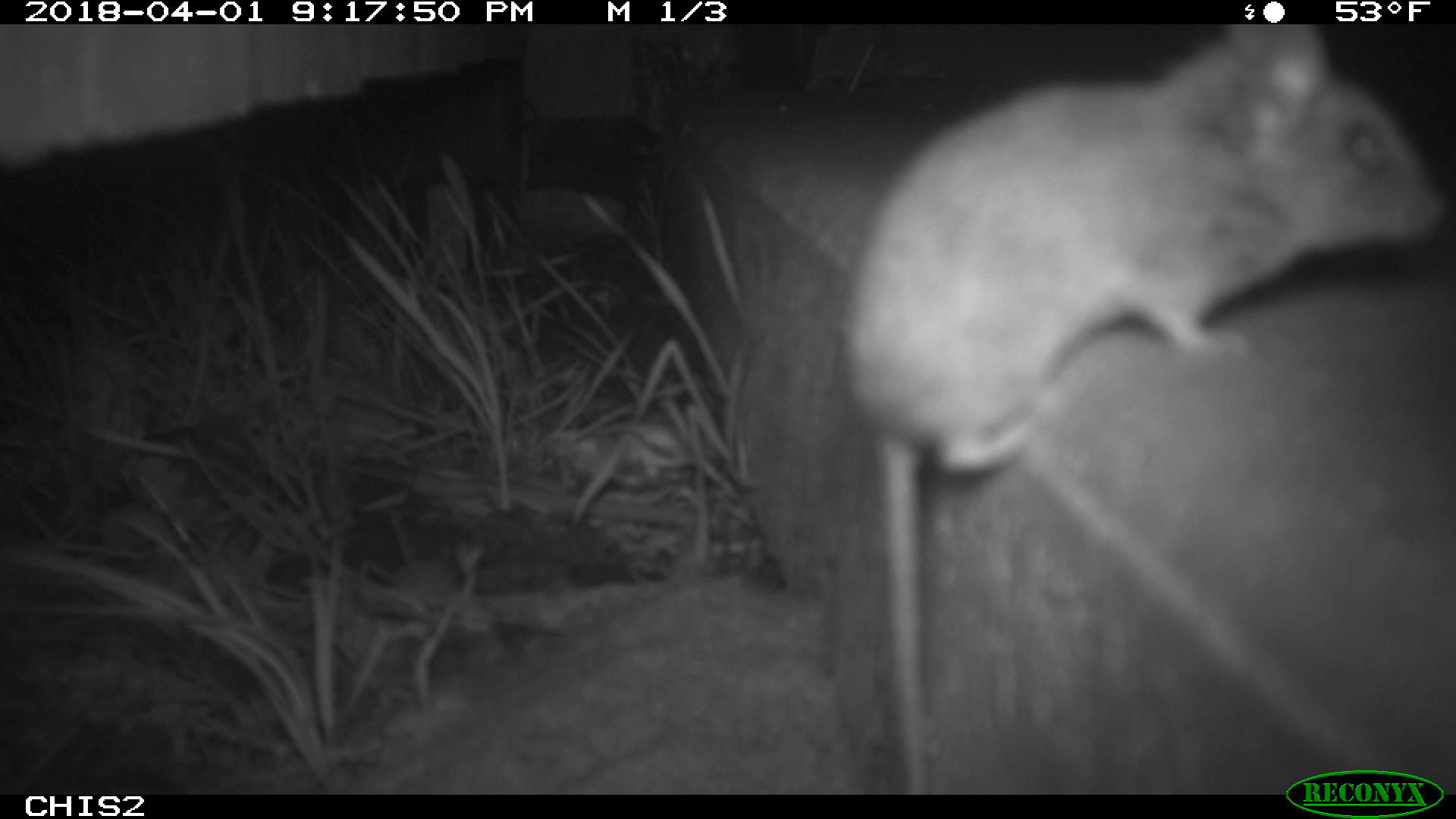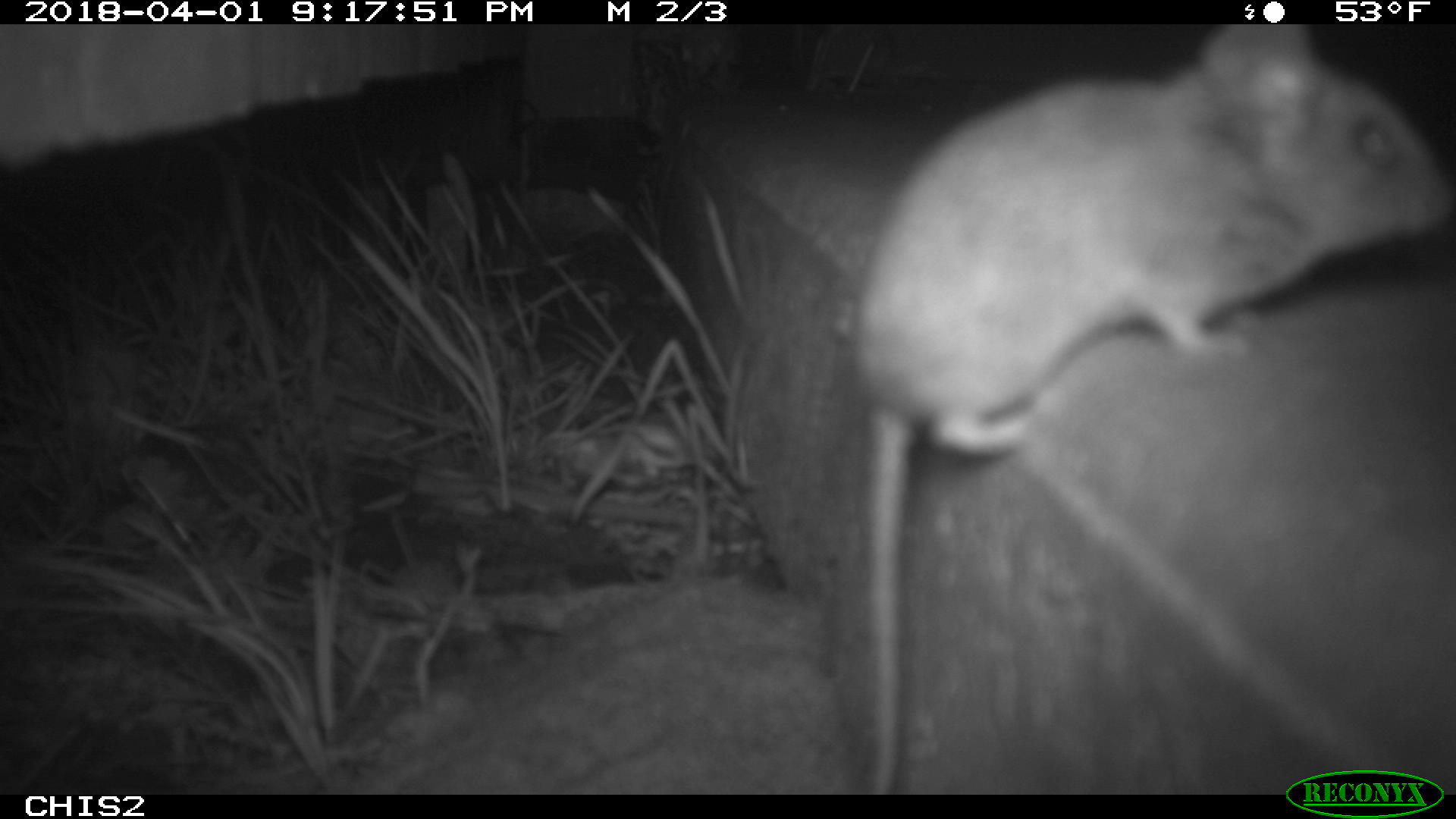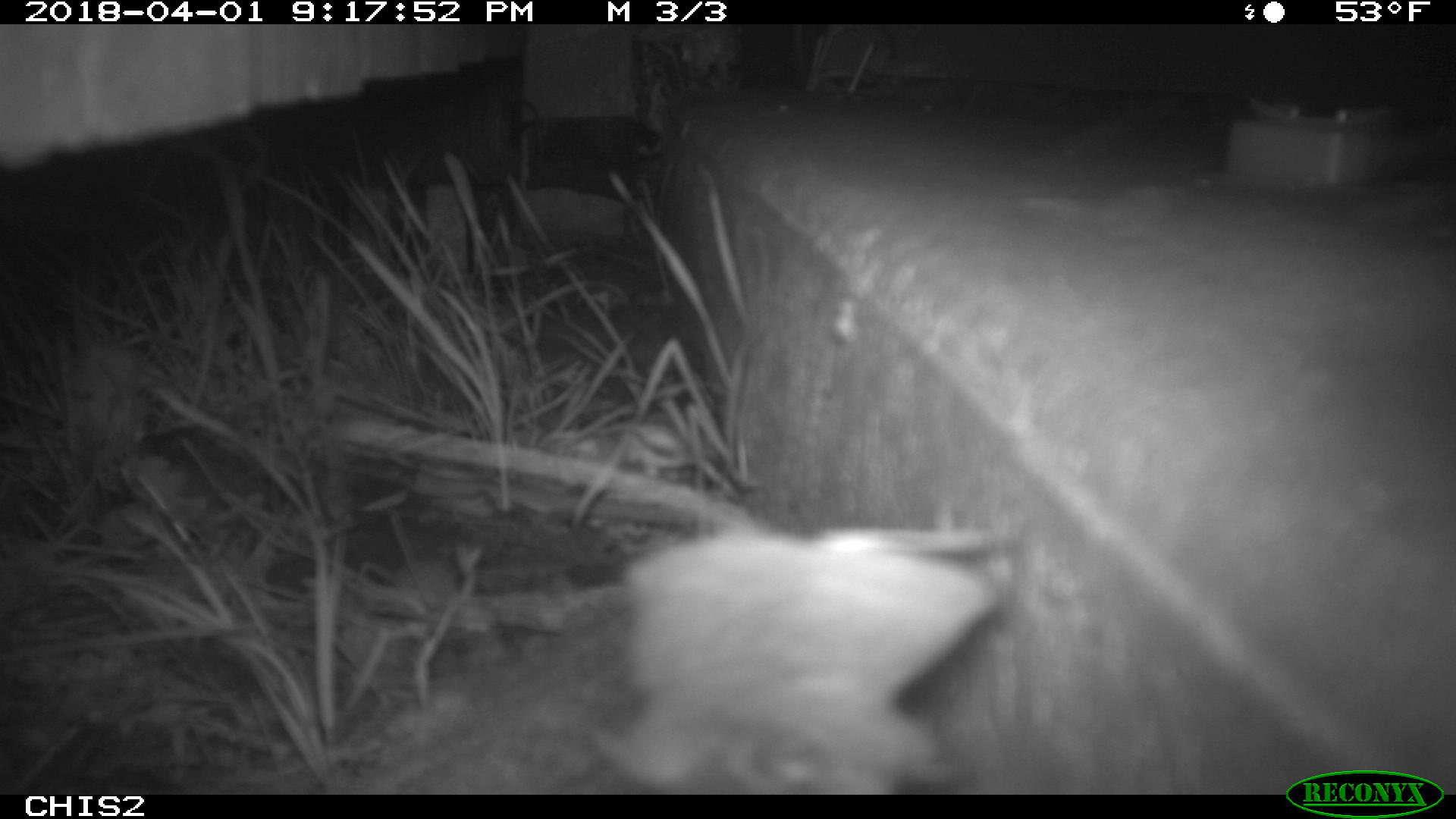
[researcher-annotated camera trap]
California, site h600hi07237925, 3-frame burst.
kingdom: Animalia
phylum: Chordata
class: Mammalia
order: Rodentia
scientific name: Rodentia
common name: rodent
Rodent (Rodentia).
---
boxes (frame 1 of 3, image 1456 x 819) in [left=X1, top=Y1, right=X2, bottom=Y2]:
rodent: [left=839, top=24, right=1439, bottom=794]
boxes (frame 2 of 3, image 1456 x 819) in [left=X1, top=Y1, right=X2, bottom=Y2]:
rodent: [left=861, top=25, right=1455, bottom=792]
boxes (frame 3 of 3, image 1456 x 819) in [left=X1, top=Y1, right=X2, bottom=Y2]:
rodent: [left=596, top=527, right=999, bottom=795]